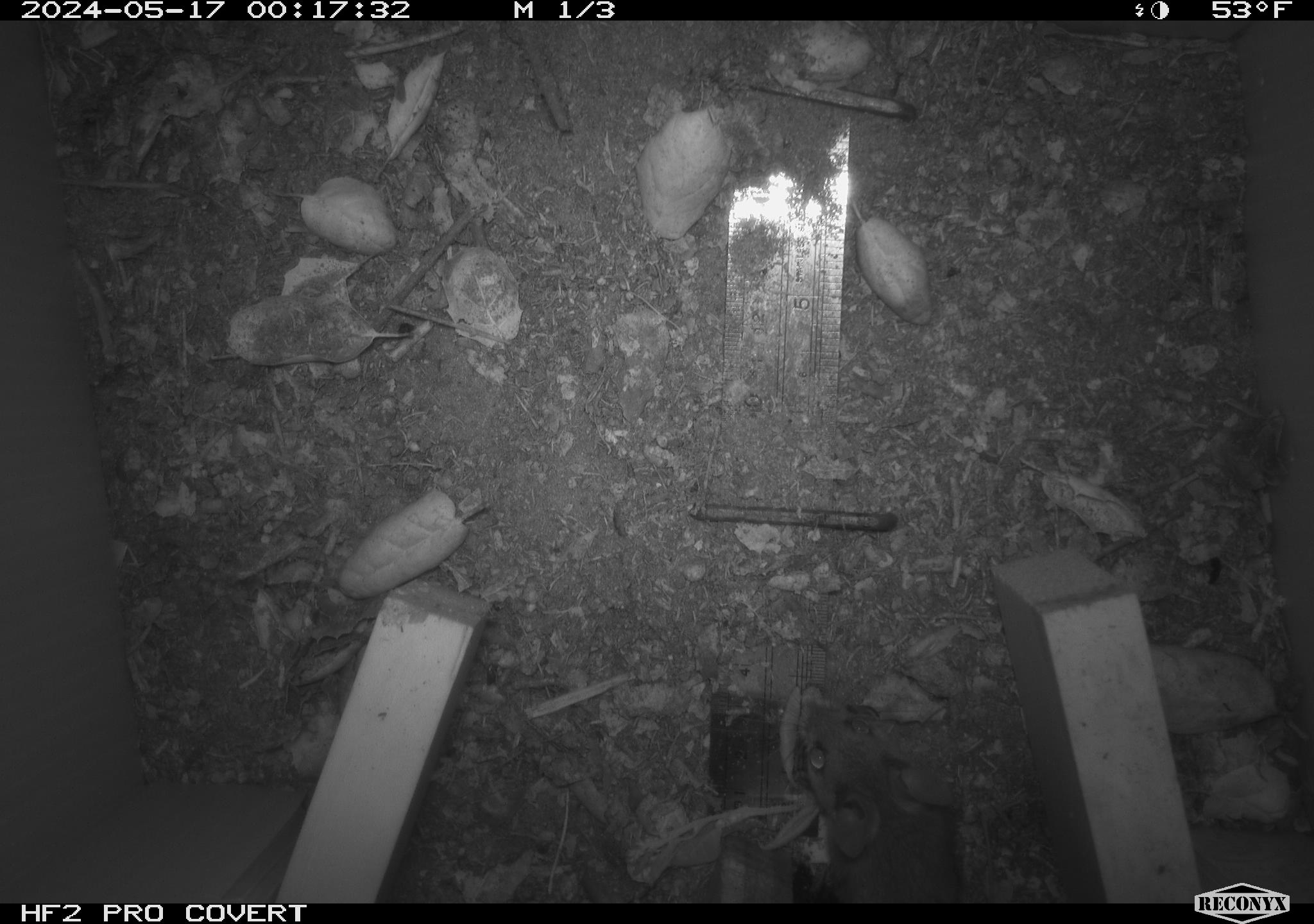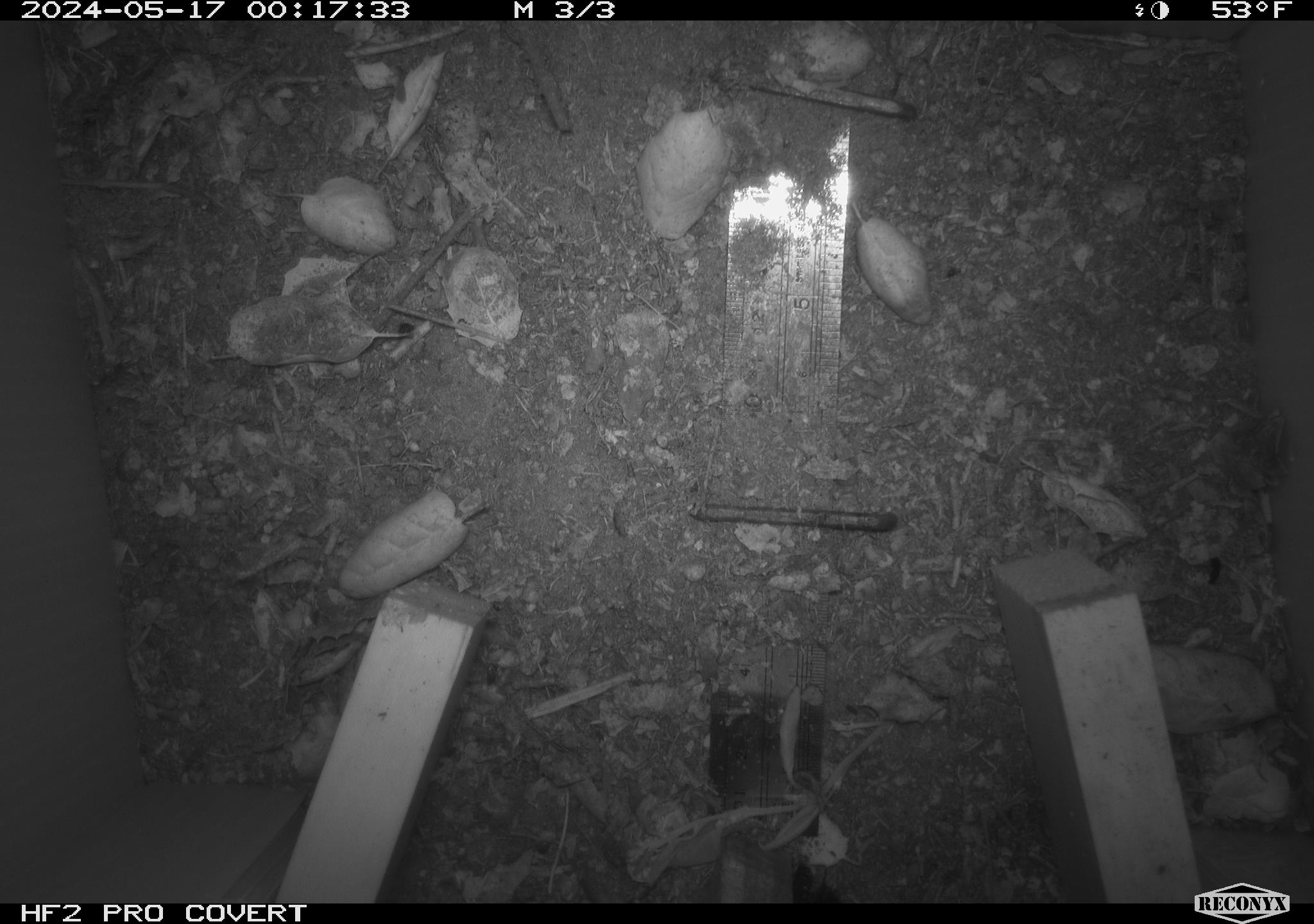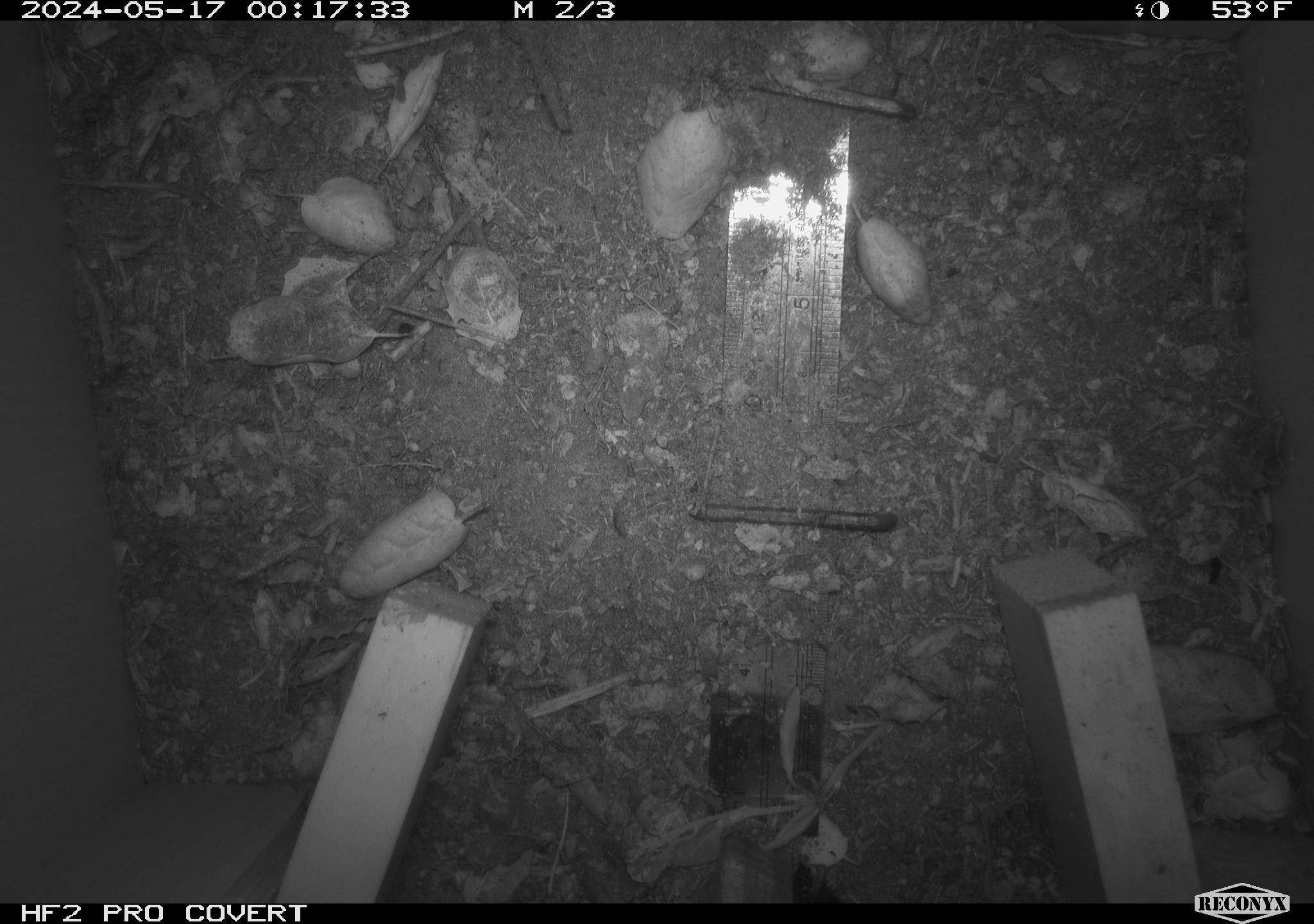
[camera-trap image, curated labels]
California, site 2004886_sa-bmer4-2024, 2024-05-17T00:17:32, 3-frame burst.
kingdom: Animalia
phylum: Chordata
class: Mammalia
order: Rodentia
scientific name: Rodentia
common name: mouse species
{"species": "mouse species (Rodentia)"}